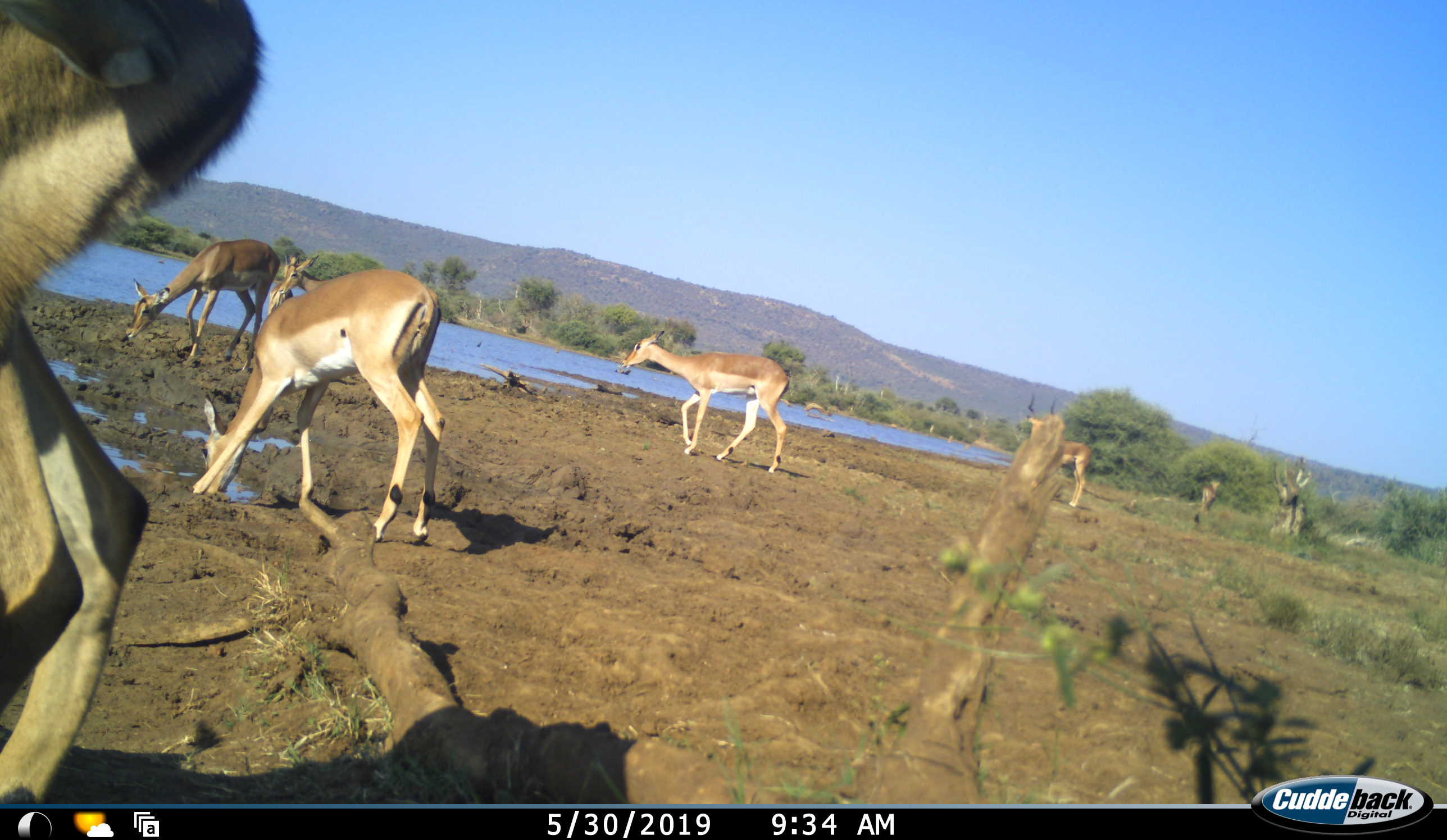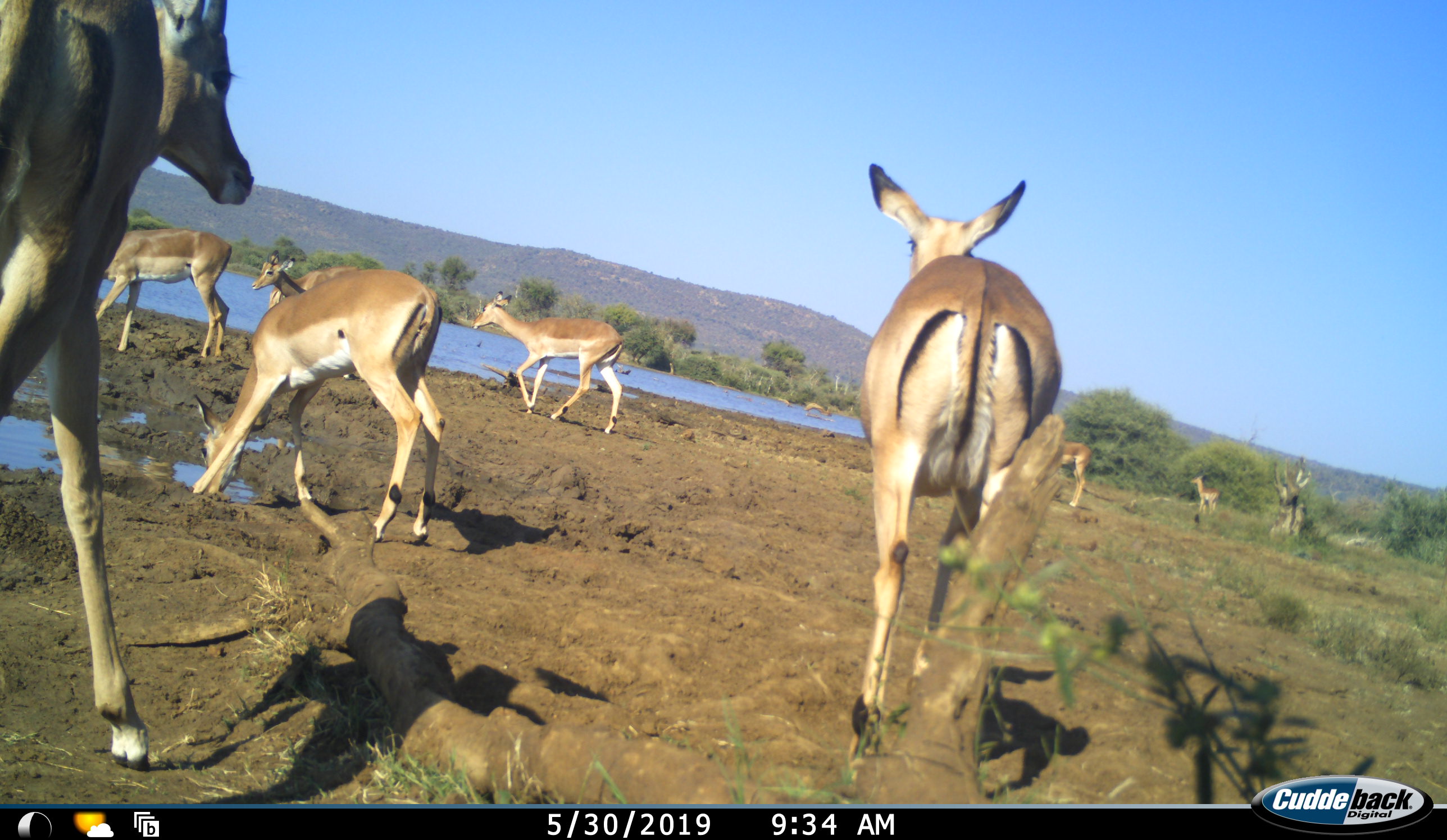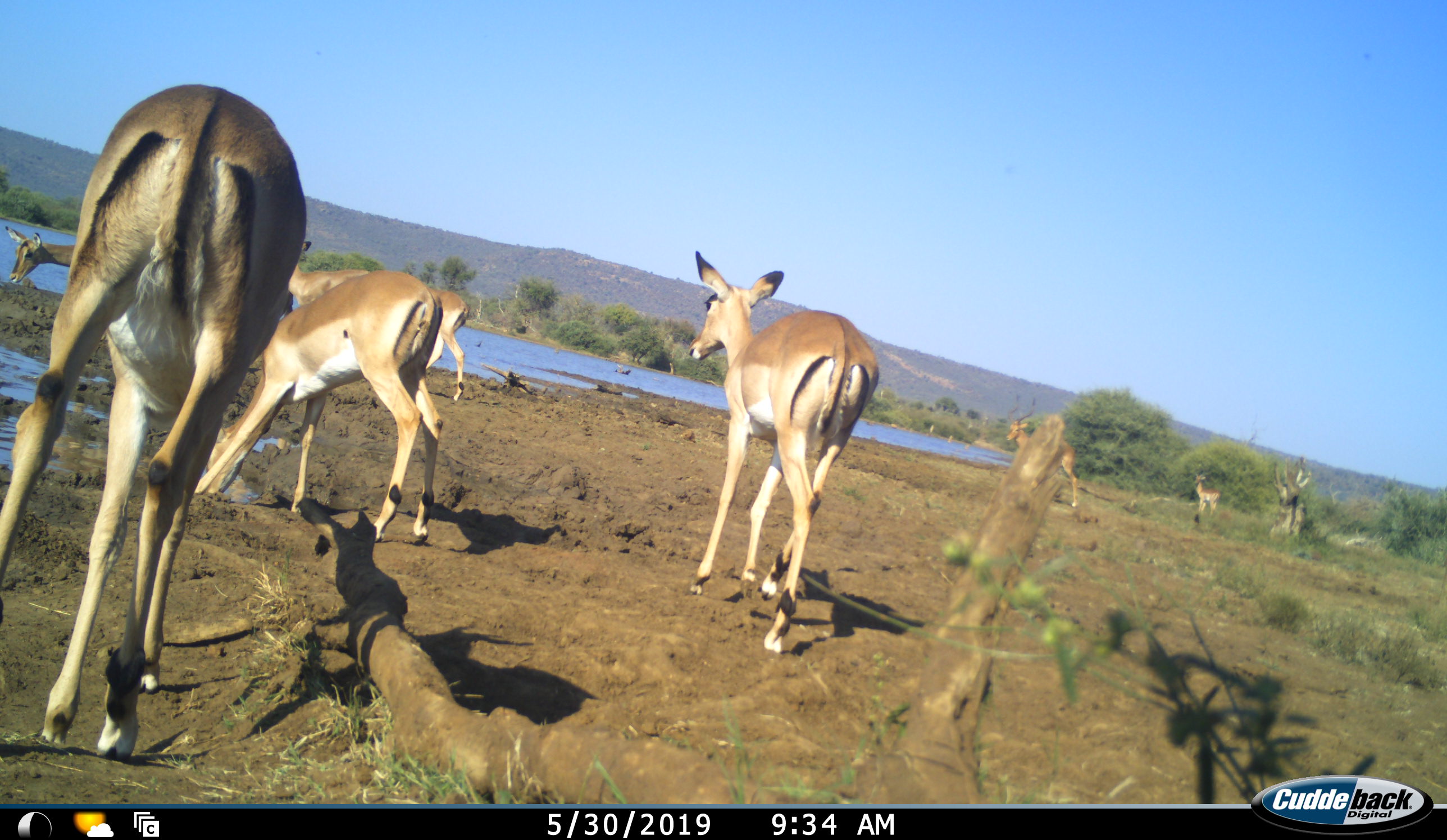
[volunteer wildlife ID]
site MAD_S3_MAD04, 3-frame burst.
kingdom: Animalia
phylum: Chordata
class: Mammalia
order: Artiodactyla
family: Bovidae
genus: Aepyceros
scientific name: Aepyceros melampus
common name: impala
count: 9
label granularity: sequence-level